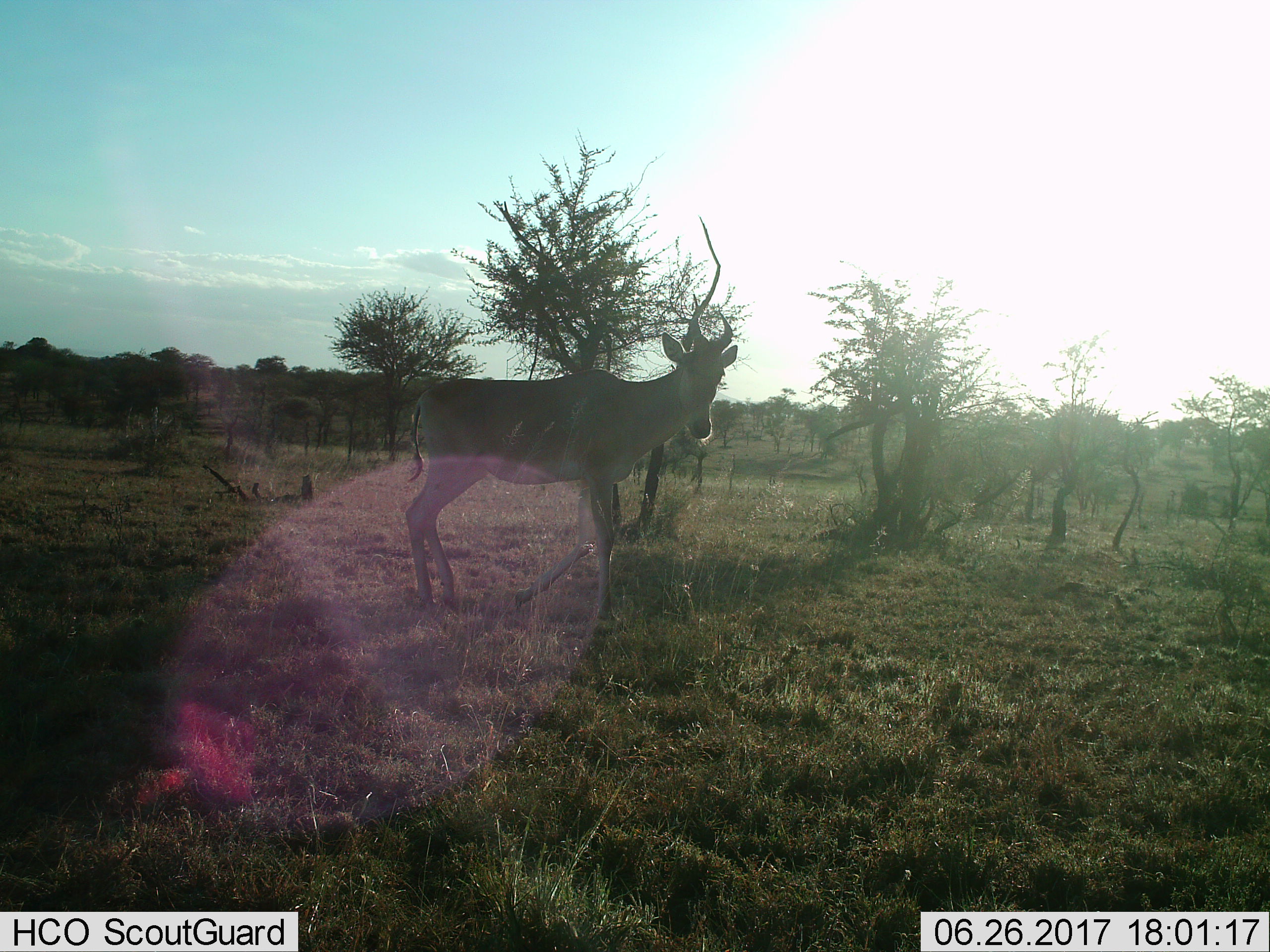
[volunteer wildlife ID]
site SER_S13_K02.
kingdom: Animalia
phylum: Chordata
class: Mammalia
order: Artiodactyla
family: Bovidae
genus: Alcelaphus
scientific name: Alcelaphus buselaphus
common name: hartebeest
Hartebeest (Alcelaphus buselaphus), count 1. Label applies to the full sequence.